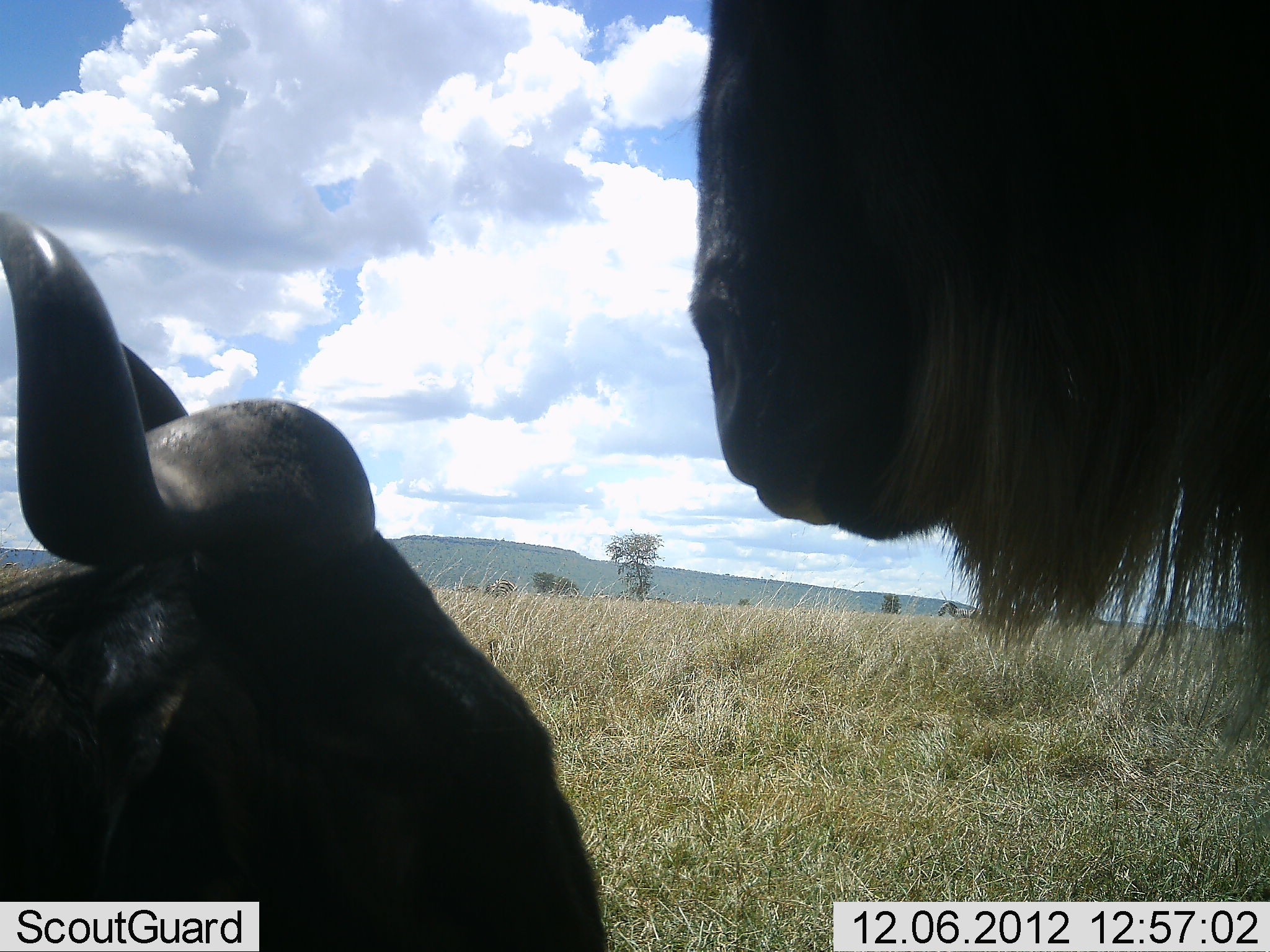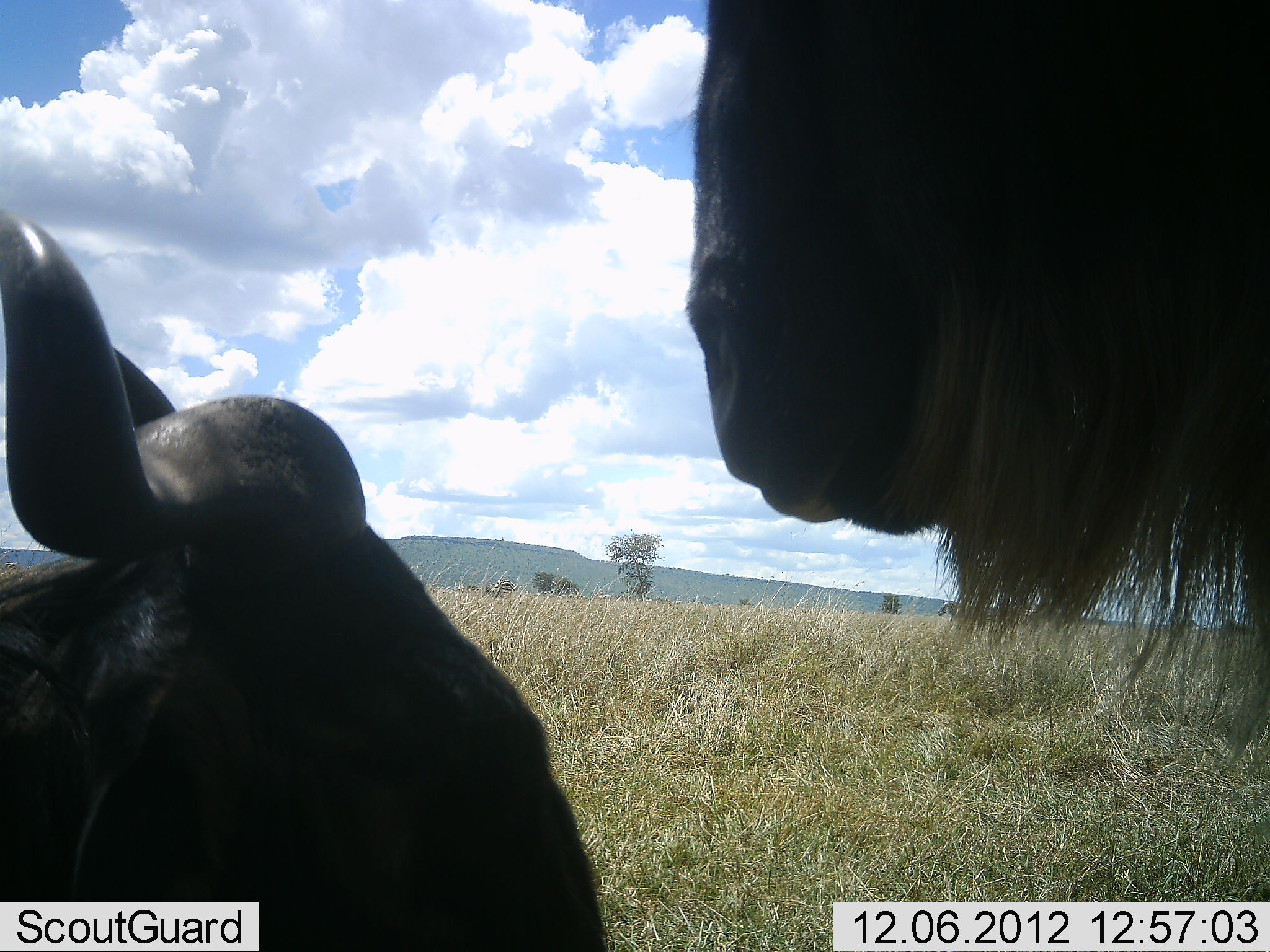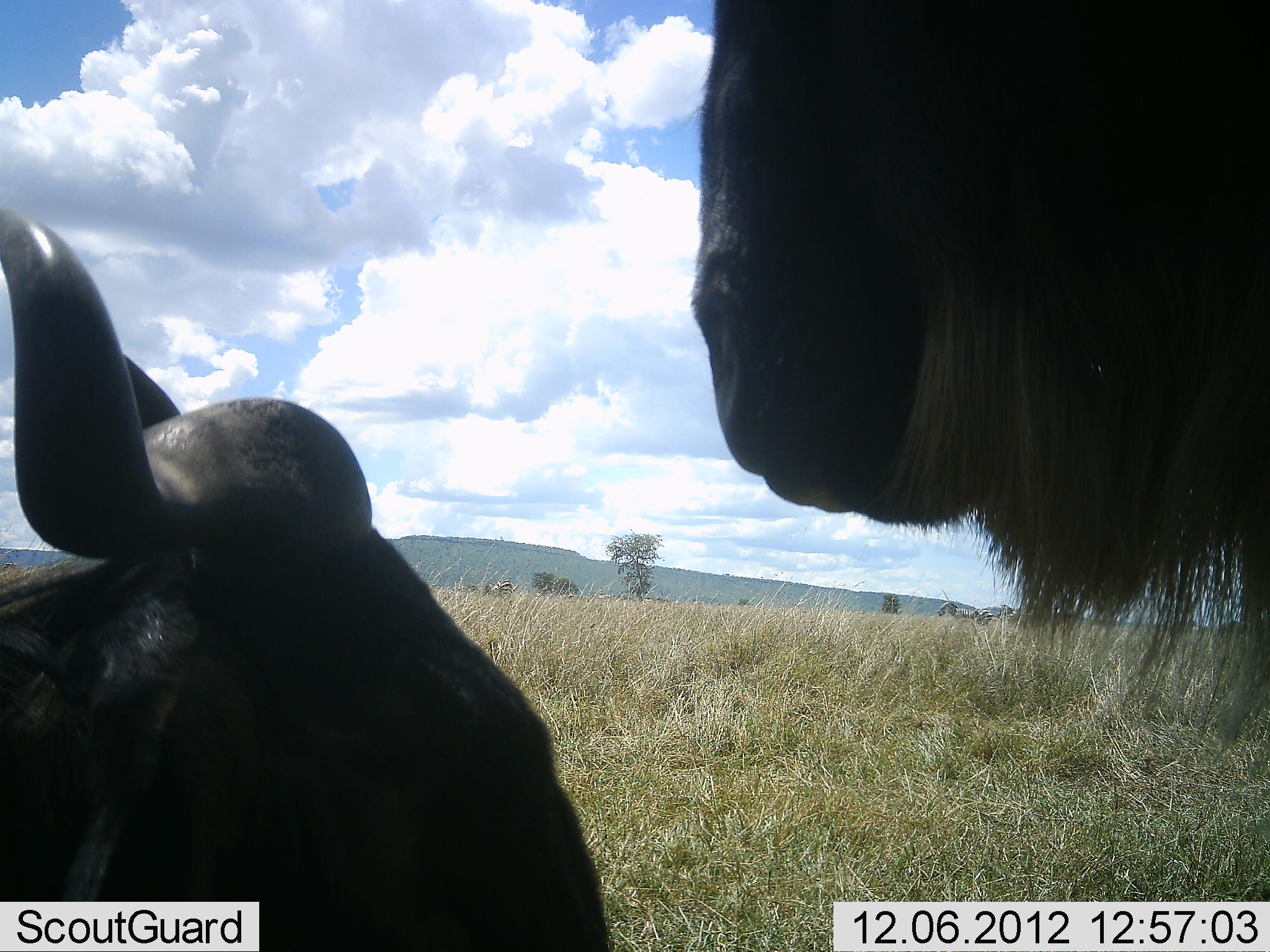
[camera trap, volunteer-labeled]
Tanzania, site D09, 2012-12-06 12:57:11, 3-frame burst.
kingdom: Animalia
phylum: Chordata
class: Mammalia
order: Artiodactyla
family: Bovidae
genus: Connochaetes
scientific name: Connochaetes taurinus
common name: blue wildebeest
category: wildebeest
Wildebeest (blue wildebeest) (Connochaetes taurinus), count 2. Behavior (volunteer vote fractions): standing 92%, resting 58%, moving 0%, interacting 8%. Young present (vote fraction): 0%. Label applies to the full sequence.